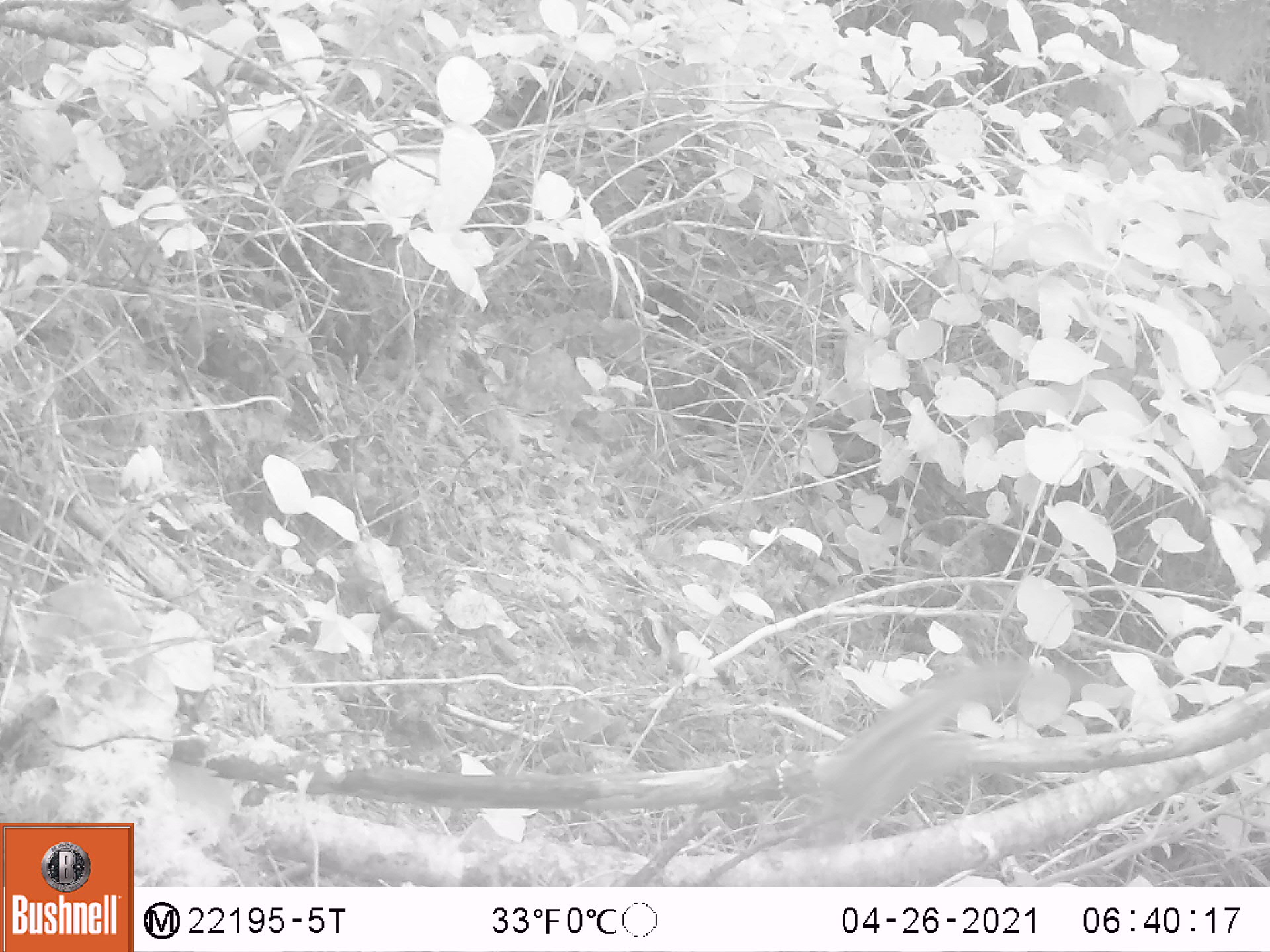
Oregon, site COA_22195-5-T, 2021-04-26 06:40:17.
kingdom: Animalia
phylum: Chordata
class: Mammalia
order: Rodentia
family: Sciuridae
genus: Neotamias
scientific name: Neotamias townsendii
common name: townsend's chipmunk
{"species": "townsend's chipmunk (Neotamias townsendii)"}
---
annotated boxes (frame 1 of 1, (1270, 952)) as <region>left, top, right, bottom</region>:
townsend's chipmunk: <region>769, 625, 1095, 870</region>